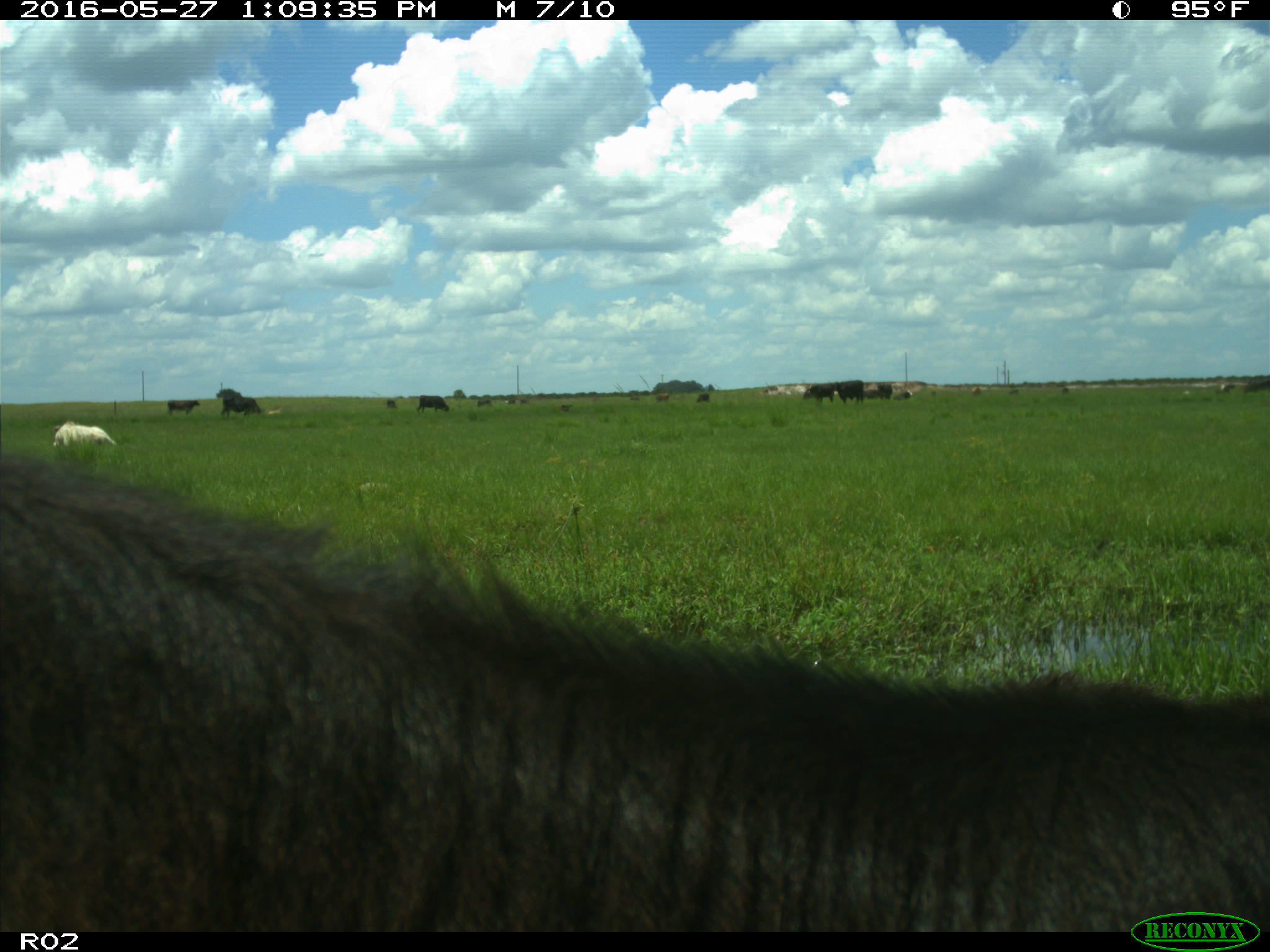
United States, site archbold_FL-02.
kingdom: Animalia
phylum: Chordata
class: Mammalia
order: Artiodactyla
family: Bovidae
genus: Bos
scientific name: Bos taurus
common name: domestic cow